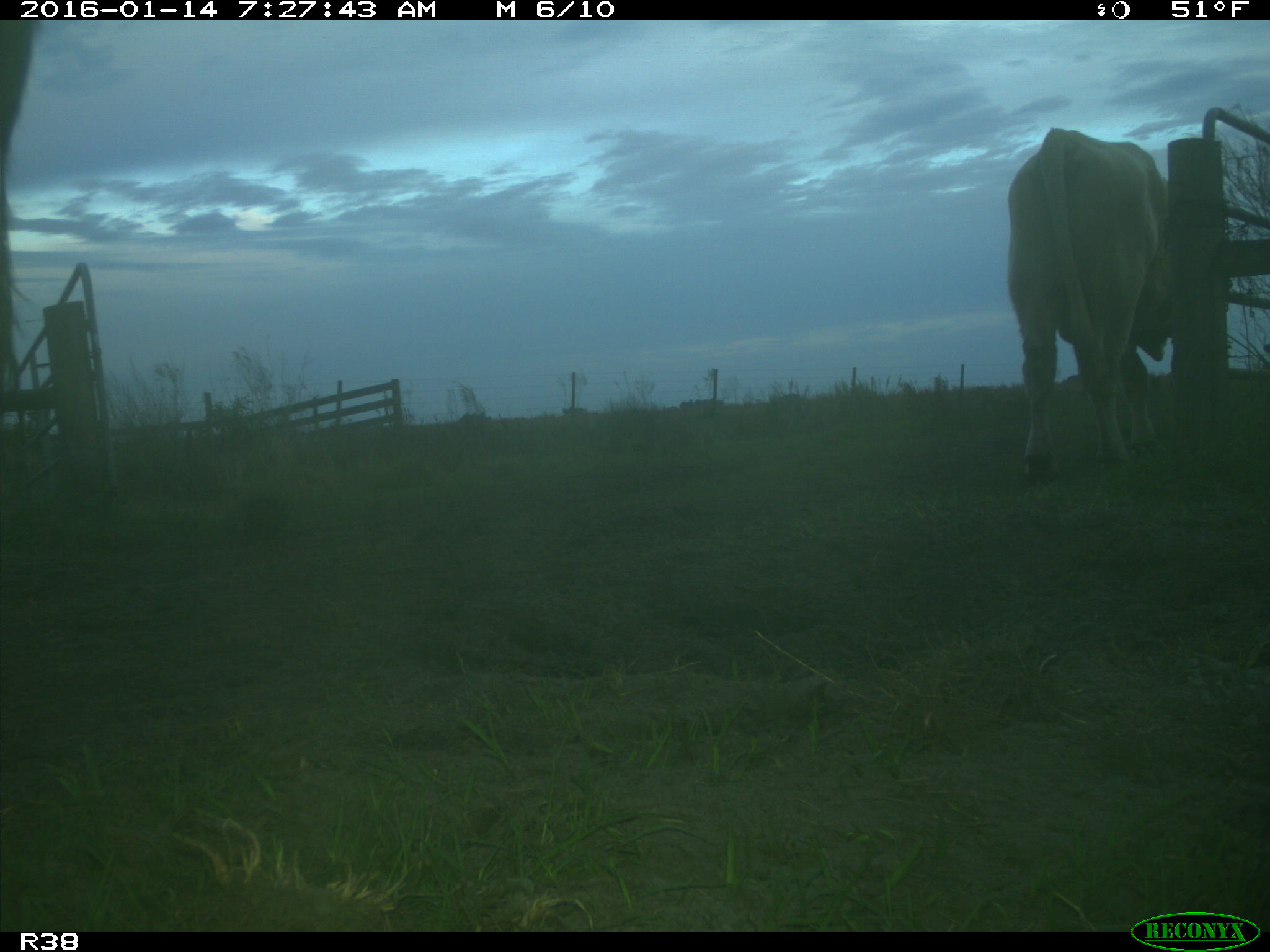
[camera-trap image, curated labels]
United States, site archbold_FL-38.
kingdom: Animalia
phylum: Chordata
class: Mammalia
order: Artiodactyla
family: Bovidae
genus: Bos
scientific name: Bos taurus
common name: domestic cow